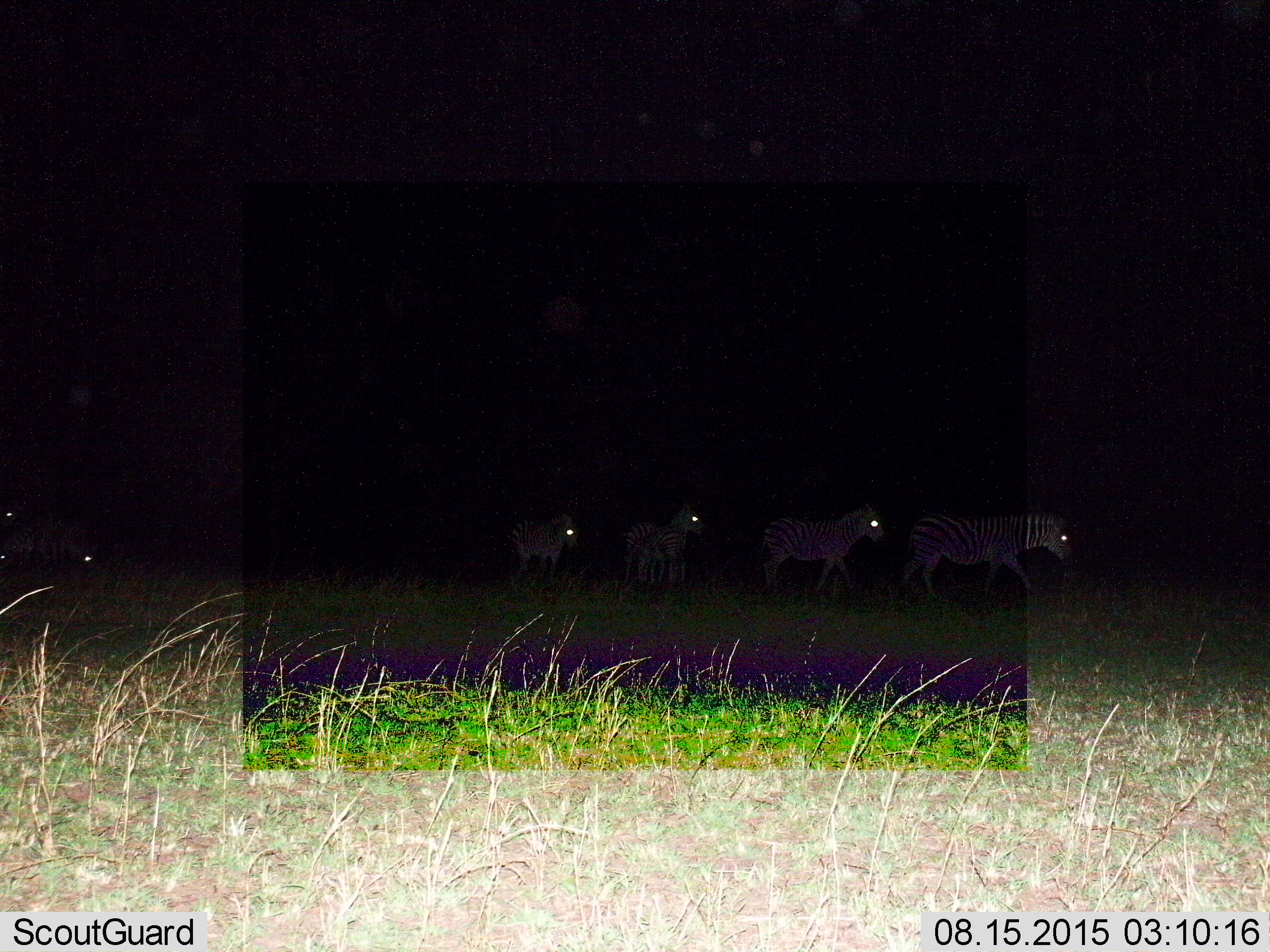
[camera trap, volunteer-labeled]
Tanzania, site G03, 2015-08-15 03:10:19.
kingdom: Animalia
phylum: Chordata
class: Mammalia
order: Perissodactyla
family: Equidae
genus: Equus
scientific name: Equus quagga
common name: plains zebra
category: zebra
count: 6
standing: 41%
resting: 6%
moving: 88%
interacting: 6%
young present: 41%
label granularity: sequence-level